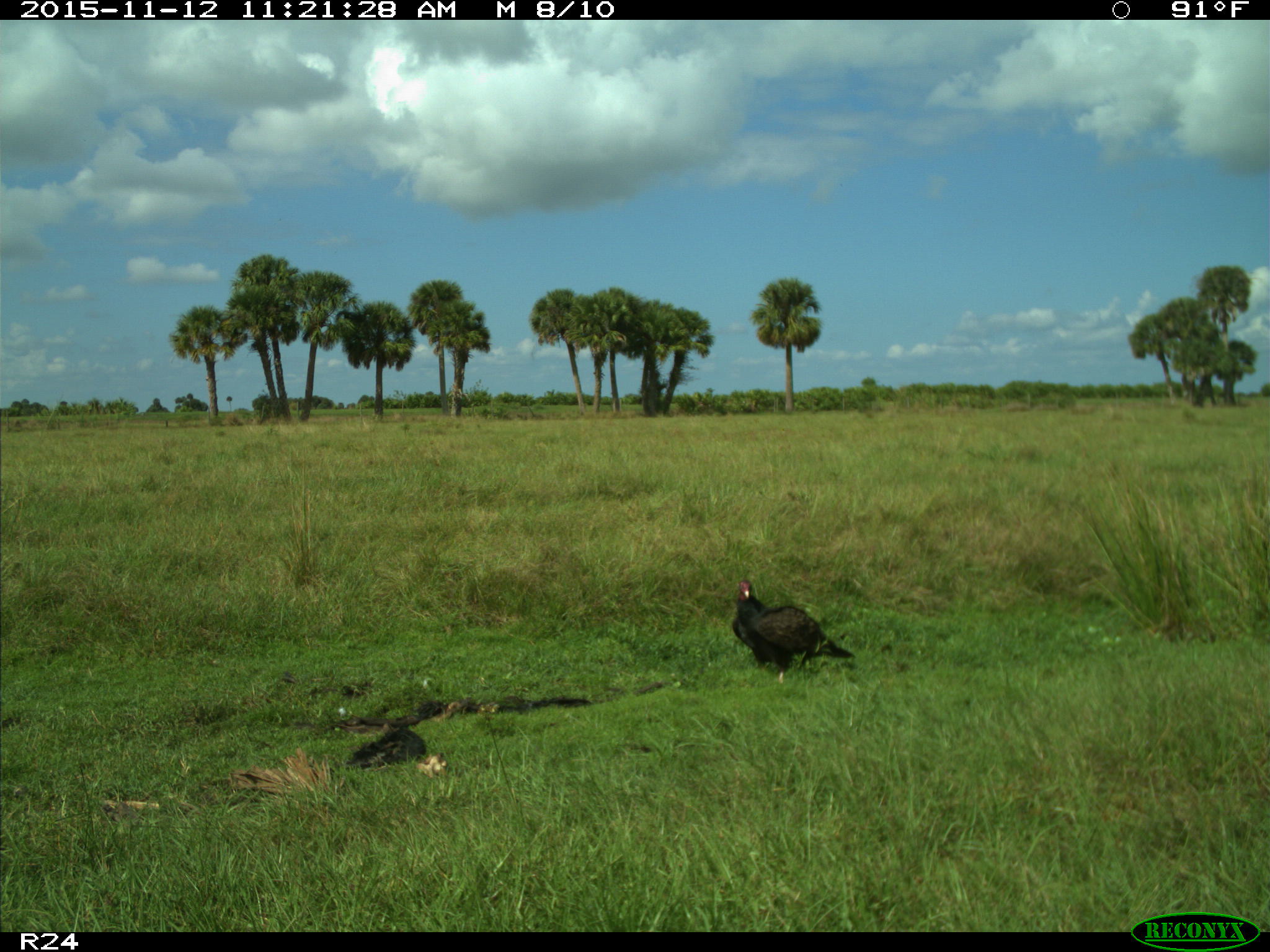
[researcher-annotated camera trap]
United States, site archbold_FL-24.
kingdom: Animalia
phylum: Chordata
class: Aves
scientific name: Aves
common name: birds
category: unidentified bird